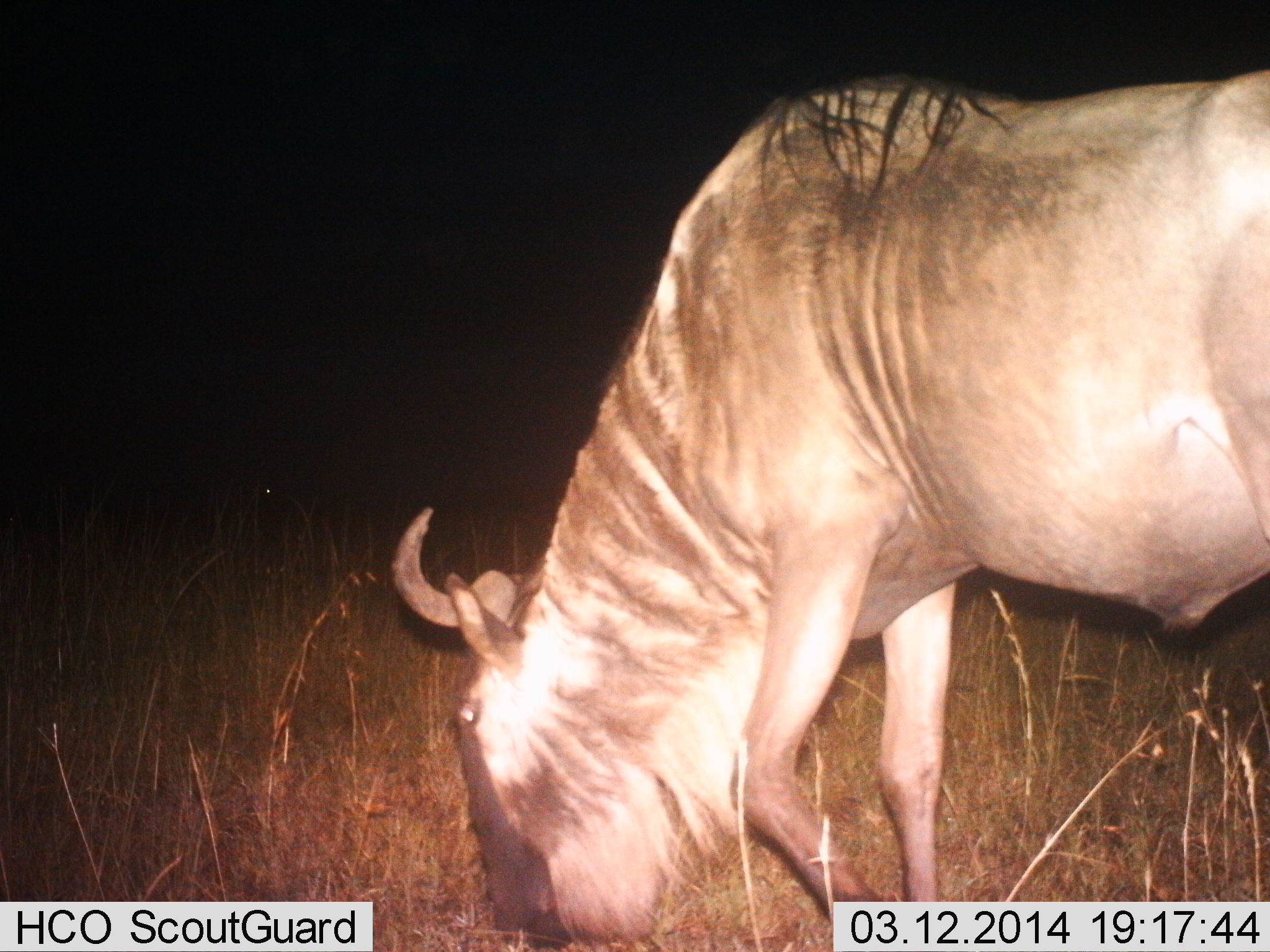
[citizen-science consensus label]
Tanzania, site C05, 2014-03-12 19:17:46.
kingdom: Animalia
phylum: Chordata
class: Mammalia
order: Artiodactyla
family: Bovidae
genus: Connochaetes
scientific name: Connochaetes taurinus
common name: blue wildebeest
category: wildebeest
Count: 1.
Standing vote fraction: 20%.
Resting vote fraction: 0%.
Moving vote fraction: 0%.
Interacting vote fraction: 0%.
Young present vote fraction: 0%.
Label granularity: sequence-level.